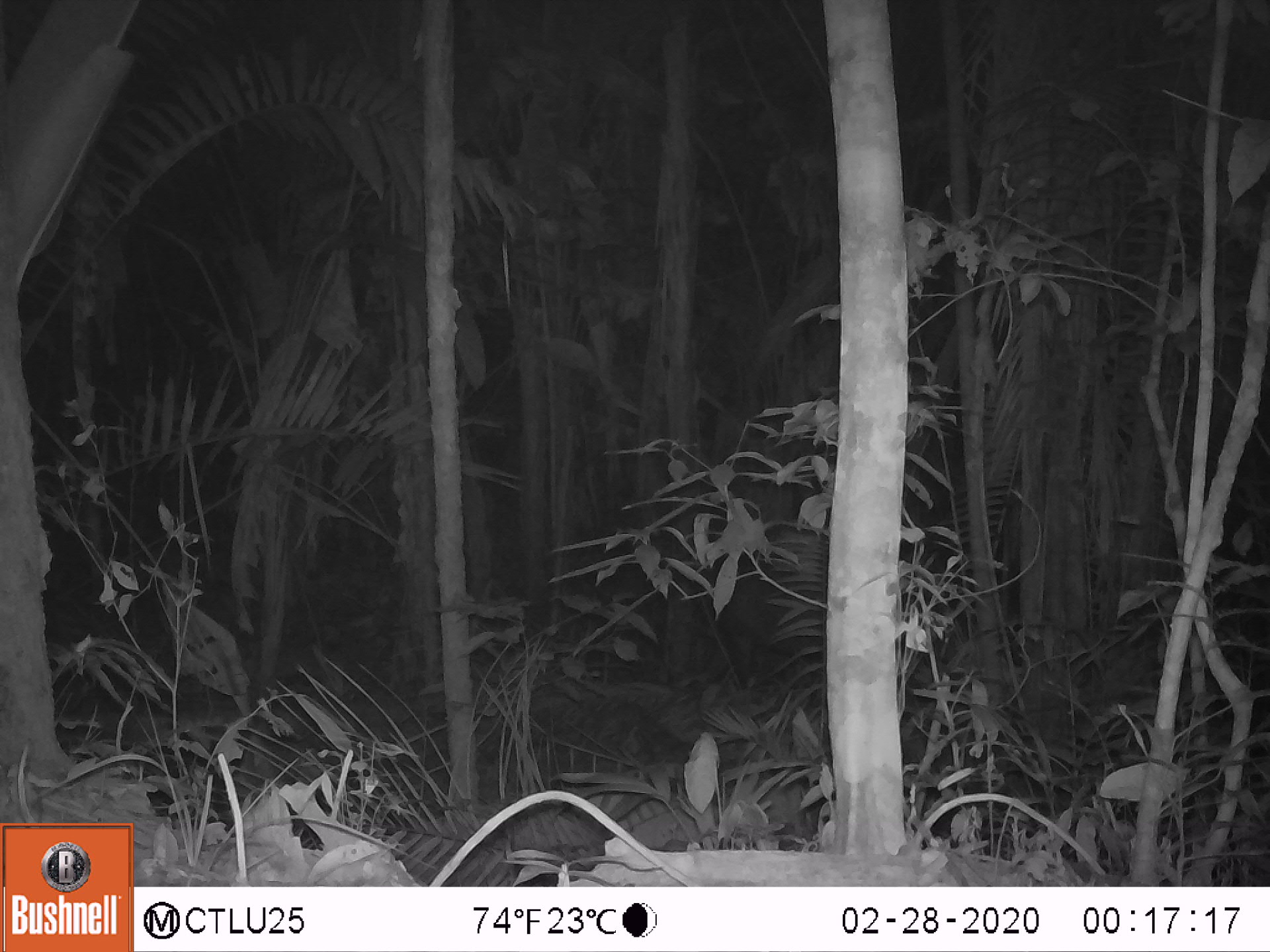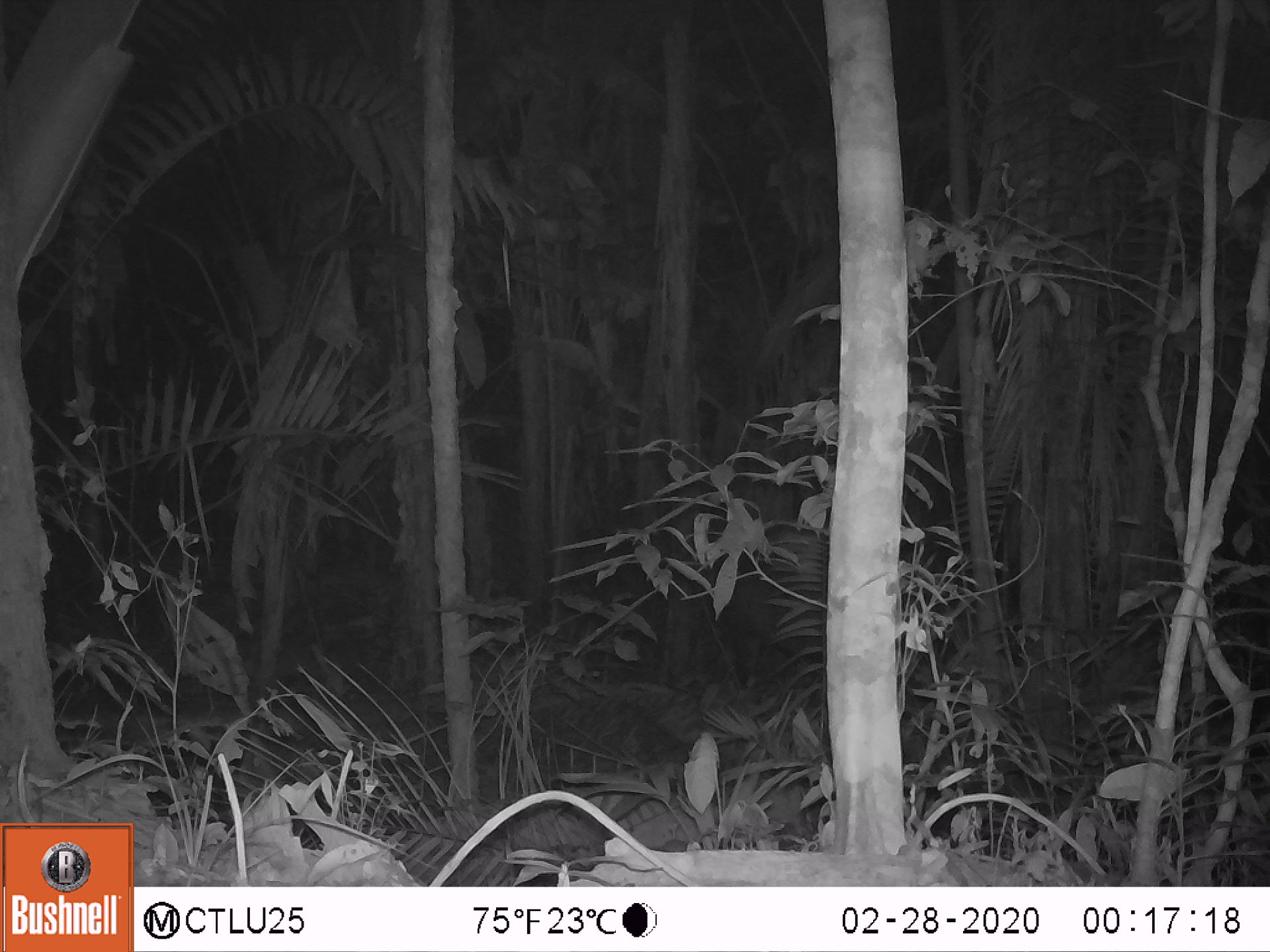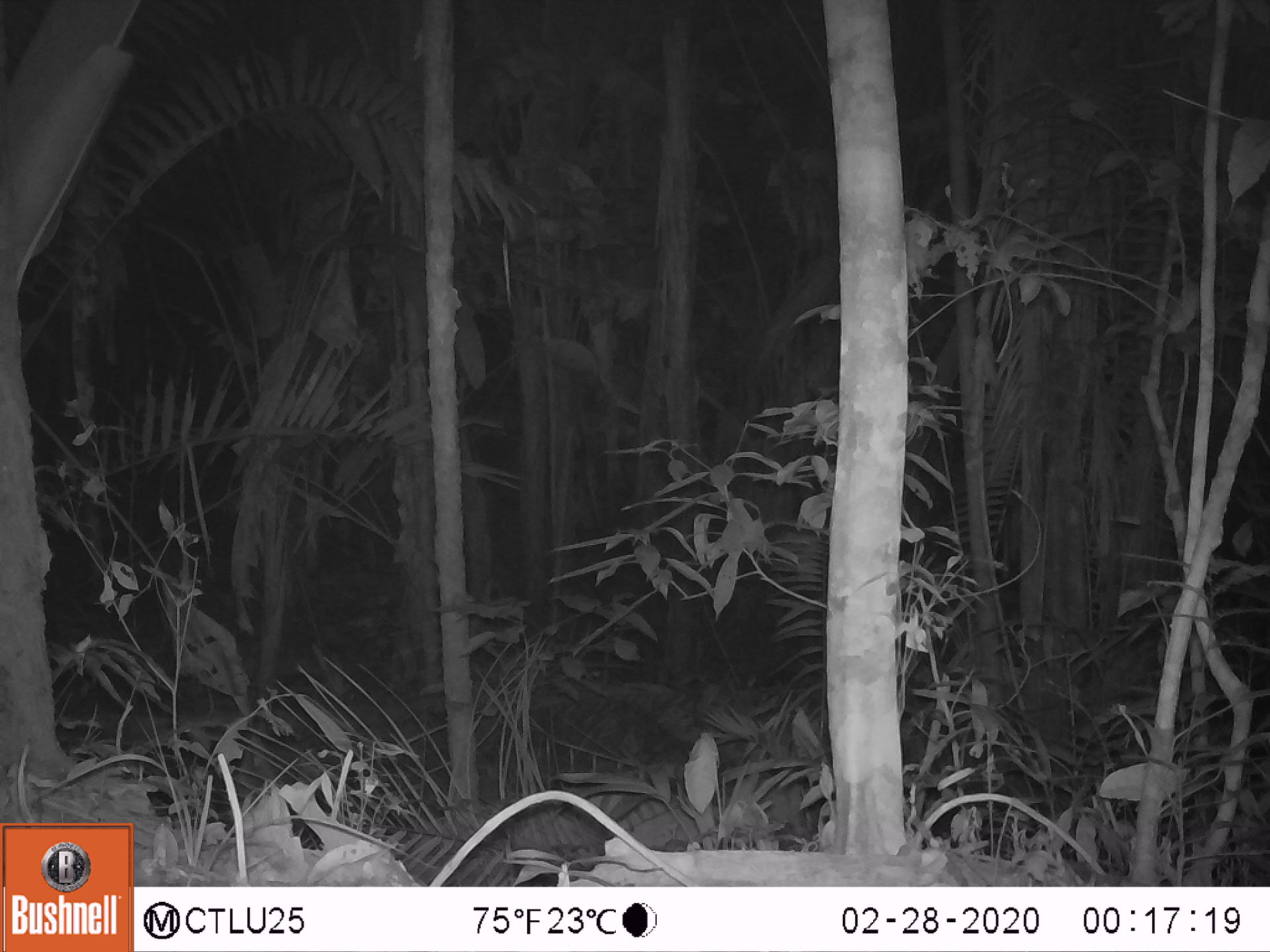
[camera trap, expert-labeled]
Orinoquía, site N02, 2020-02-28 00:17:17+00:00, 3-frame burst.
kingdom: Animalia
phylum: Chordata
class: Mammalia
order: Perissodactyla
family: Tapiridae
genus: Tapirus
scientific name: Tapirus terrestris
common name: lowland tapir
Lowland tapir (Tapirus terrestris).